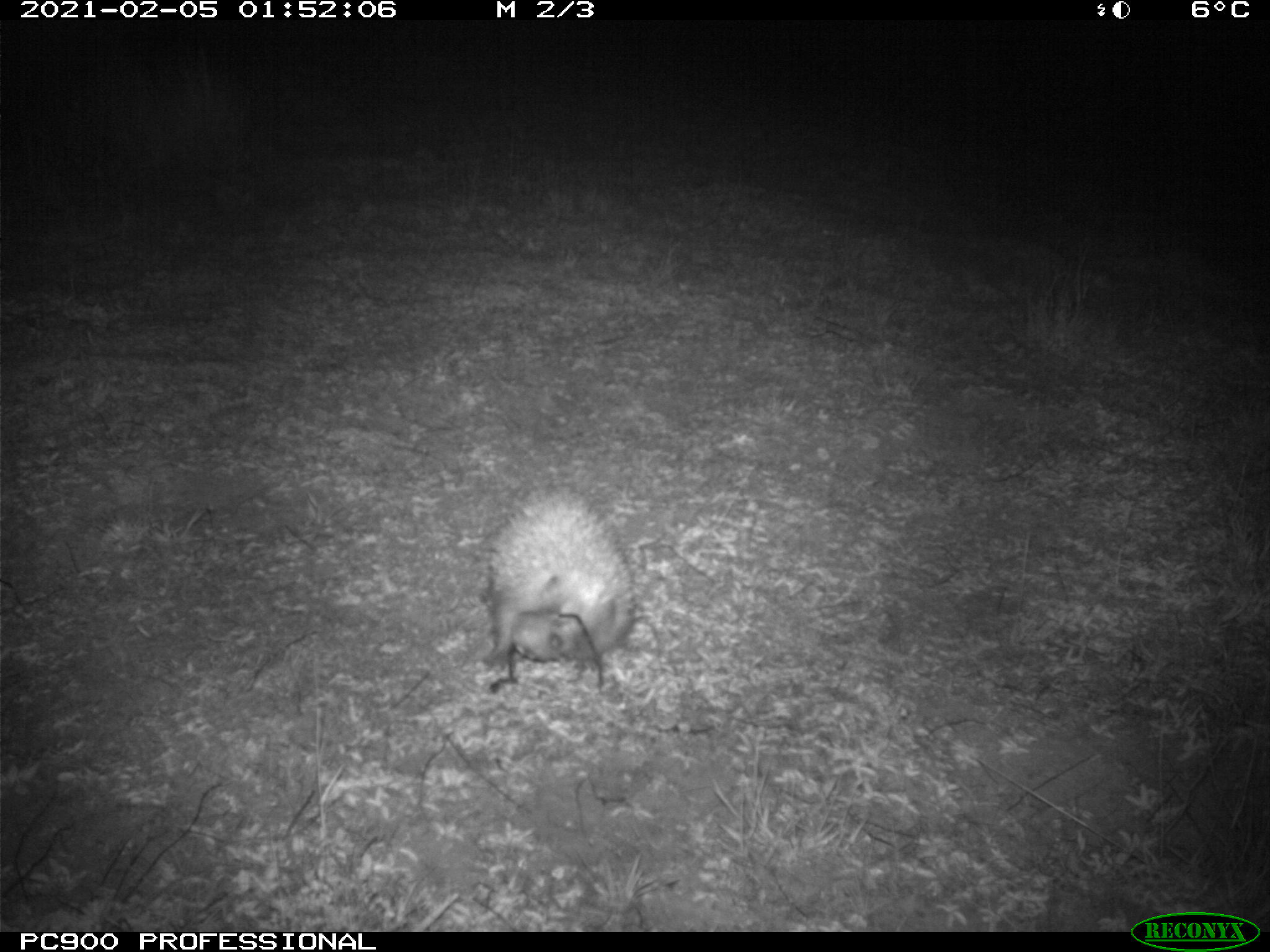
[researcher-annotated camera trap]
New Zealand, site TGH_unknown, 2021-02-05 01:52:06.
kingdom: Animalia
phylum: Chordata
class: Mammalia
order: Eulipotyphla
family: Erinaceidae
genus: Erinaceus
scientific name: Erinaceus europaeus europaeus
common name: european hedgehog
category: hedgehog